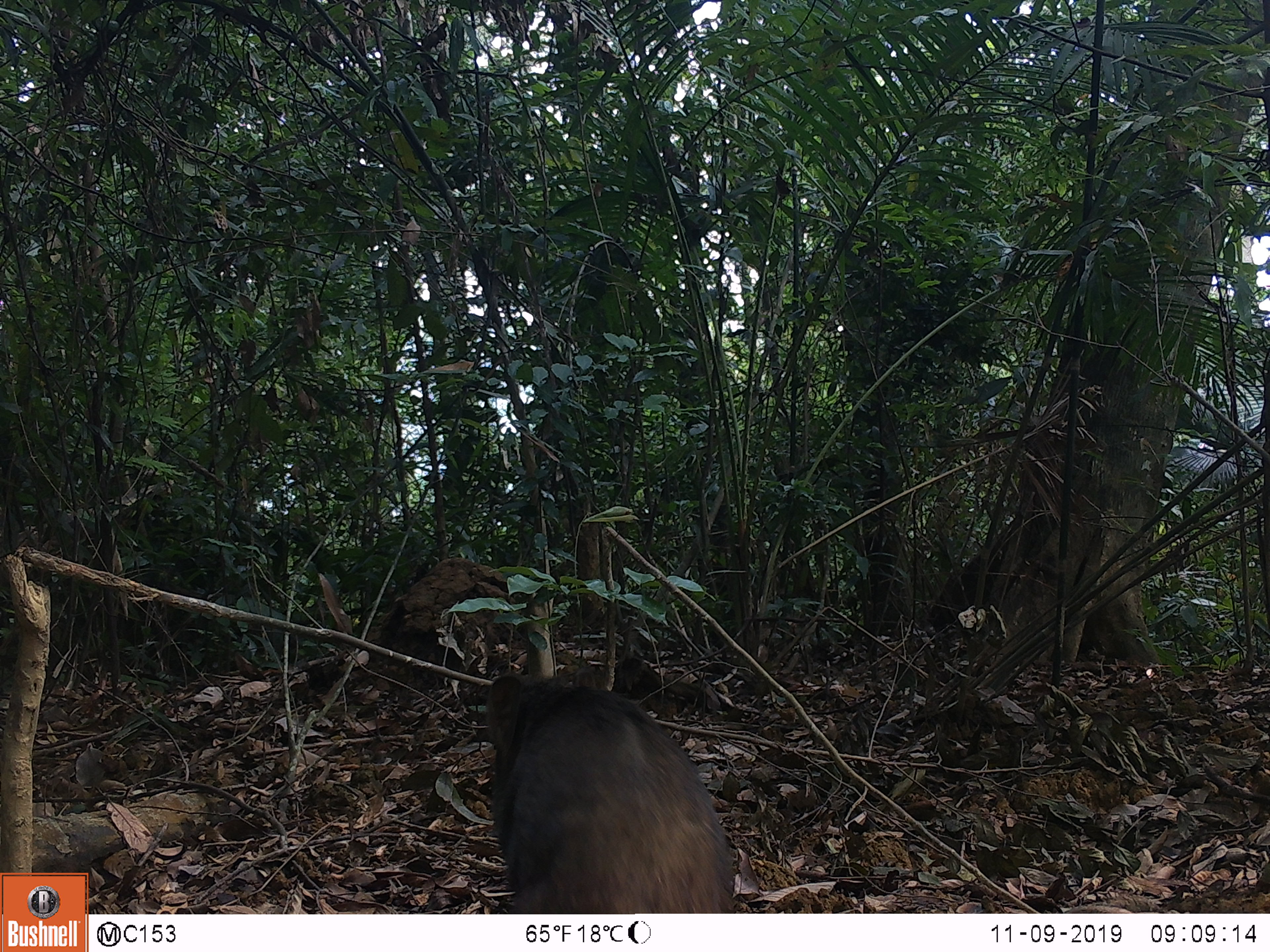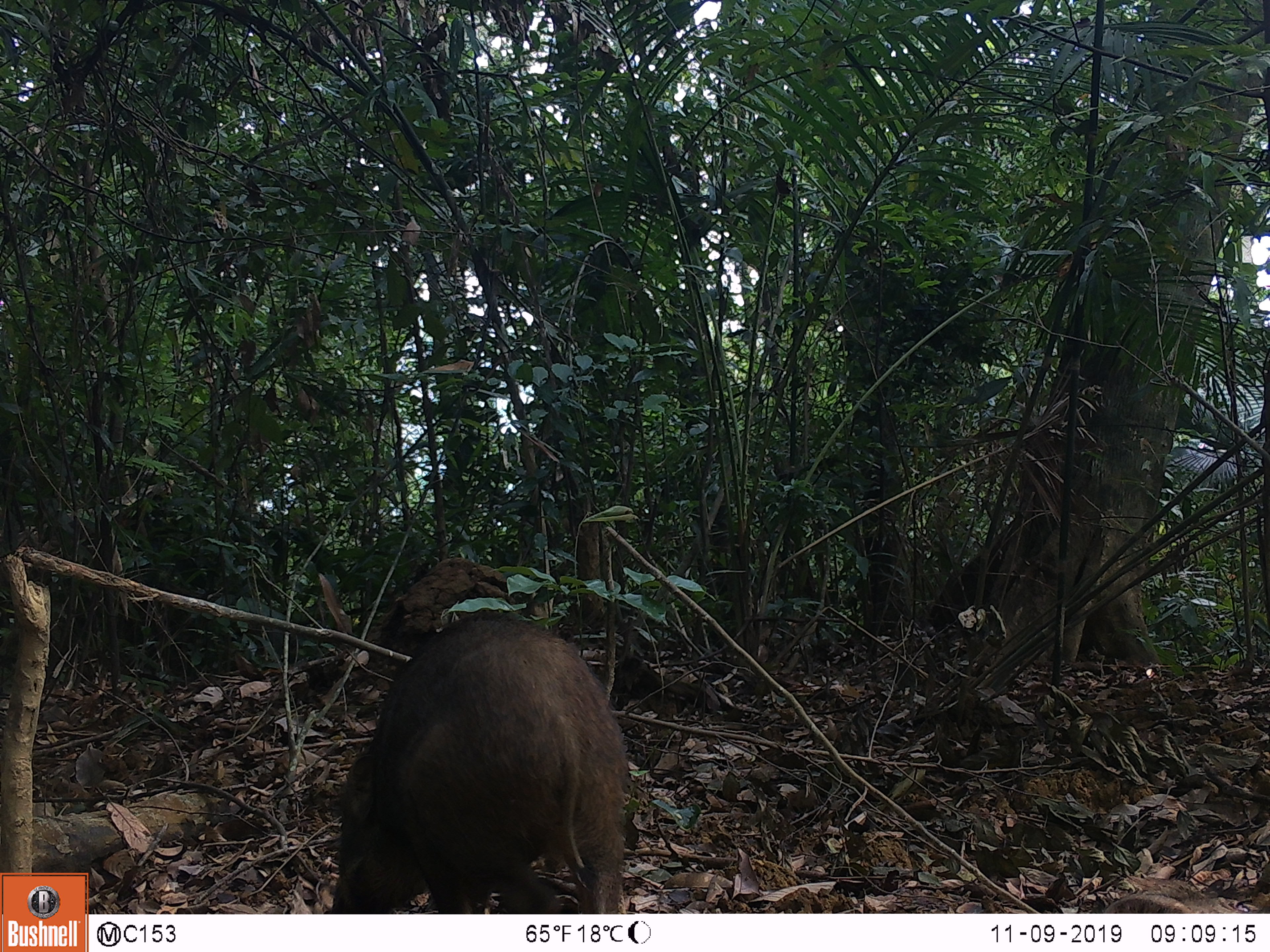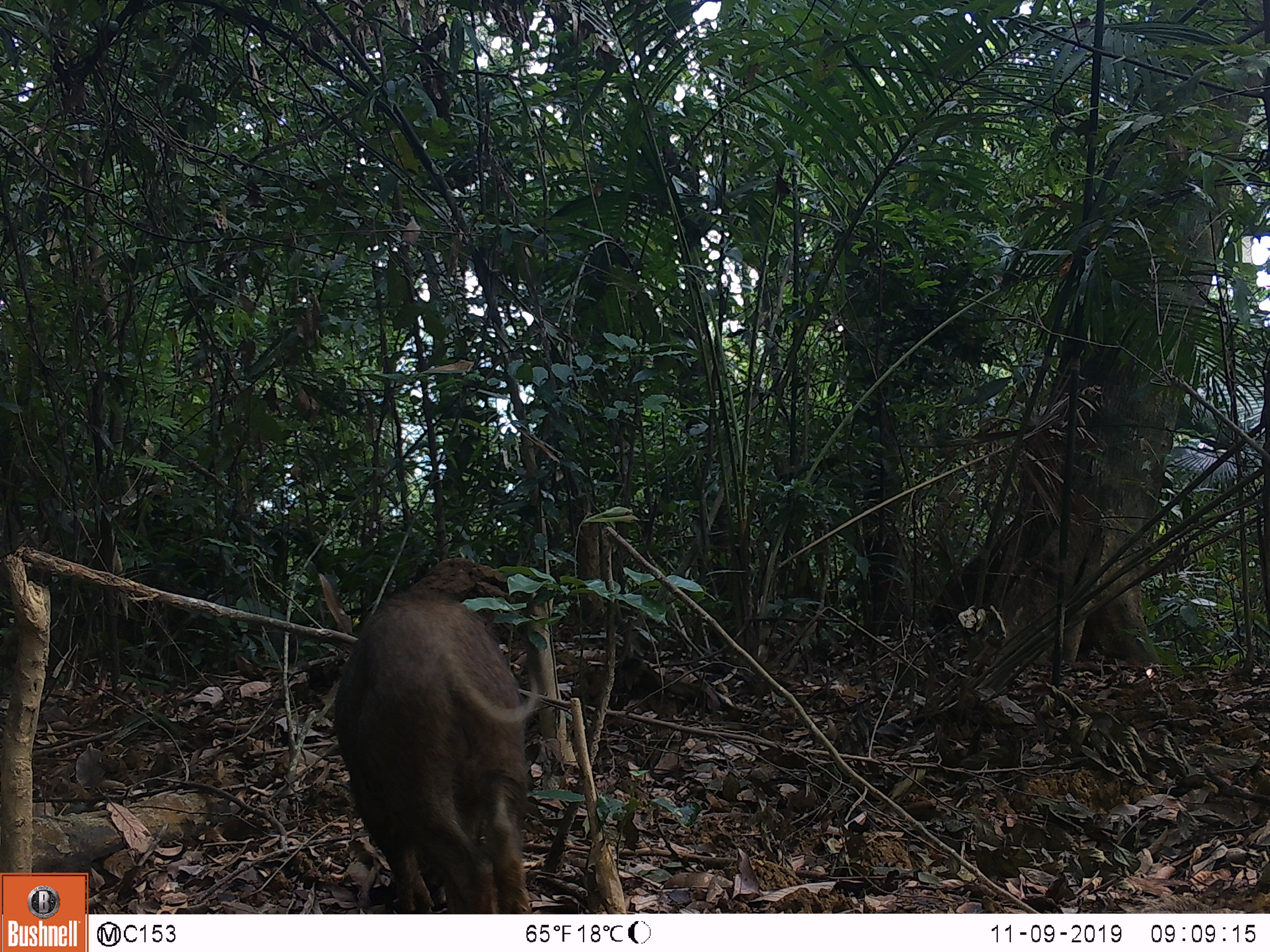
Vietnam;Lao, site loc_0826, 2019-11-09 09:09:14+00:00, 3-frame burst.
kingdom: Animalia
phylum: Chordata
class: Mammalia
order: Artiodactyla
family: Suidae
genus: Sus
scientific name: Sus scrofa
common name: eurasian wild pig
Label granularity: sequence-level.